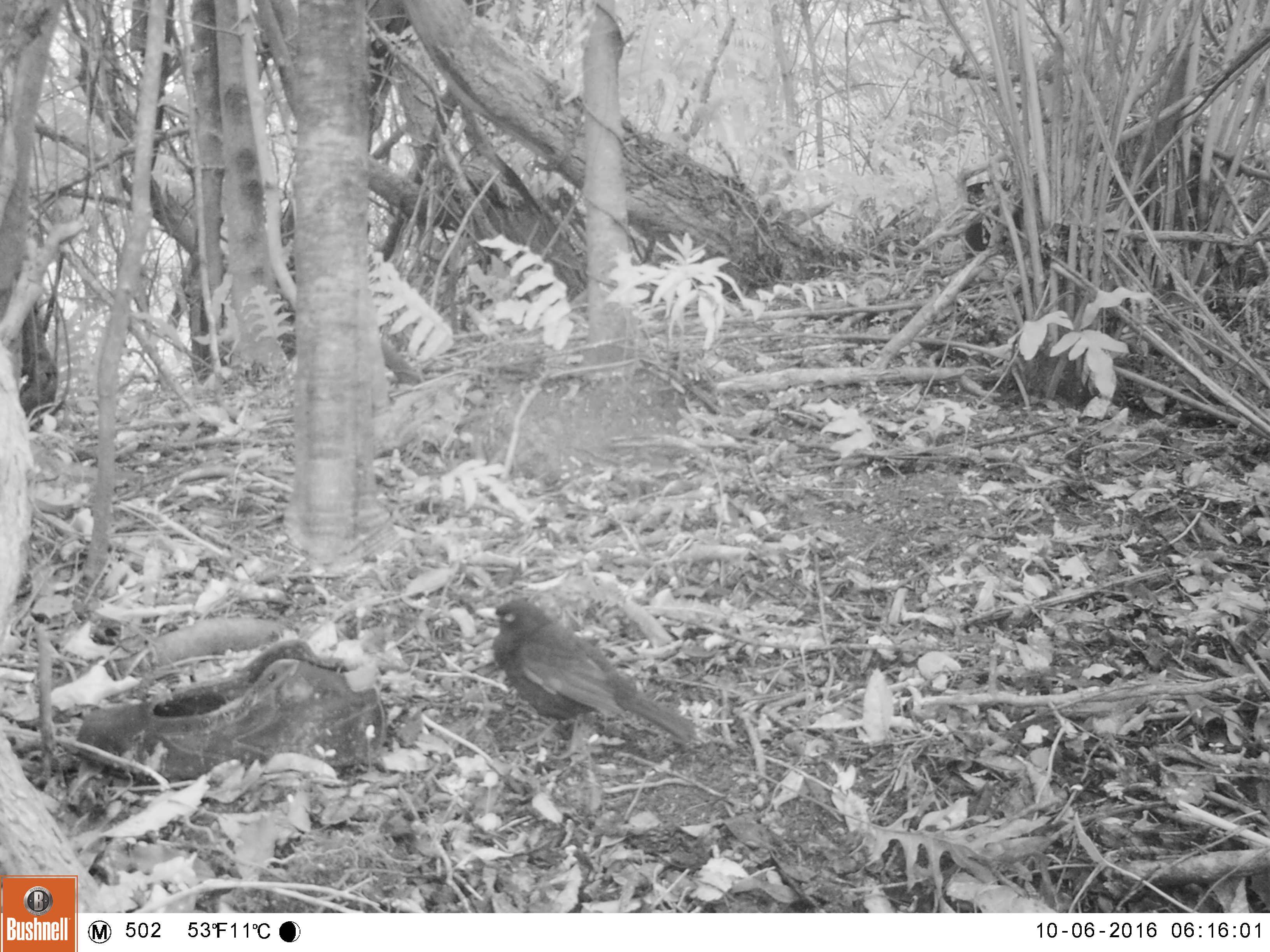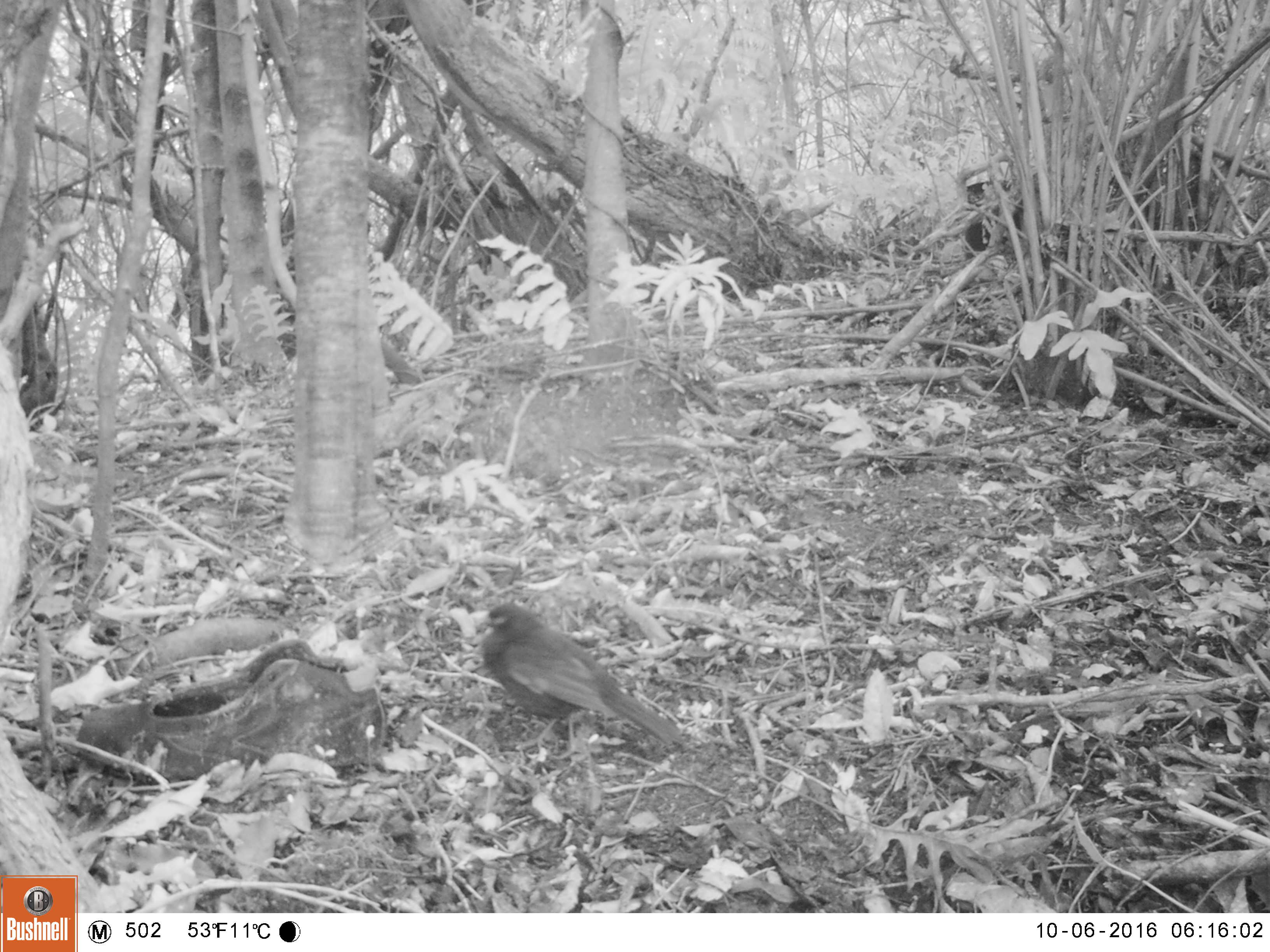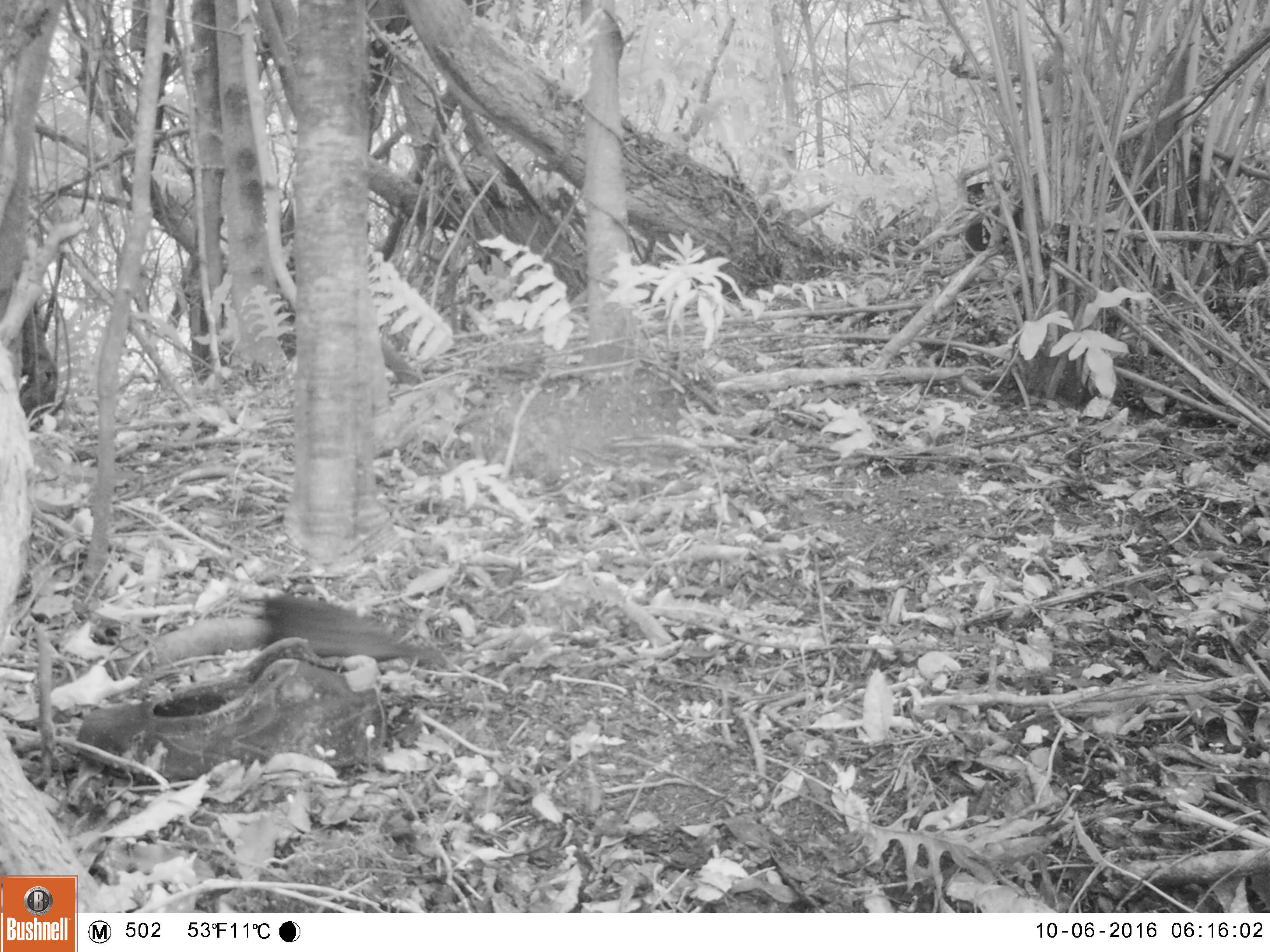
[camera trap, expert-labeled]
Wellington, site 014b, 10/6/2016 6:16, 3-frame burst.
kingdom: Animalia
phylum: Chordata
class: Aves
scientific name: Aves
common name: bird